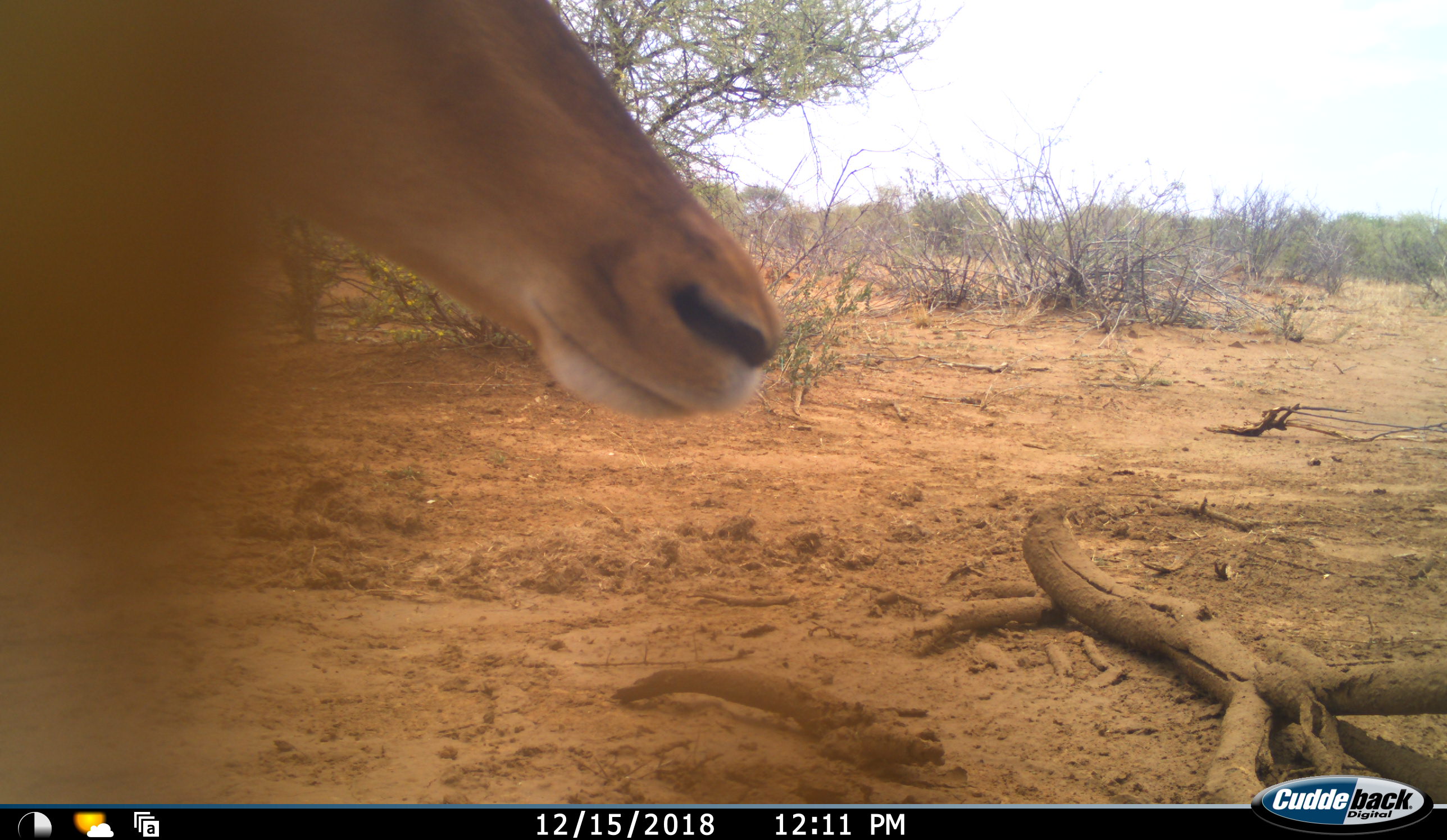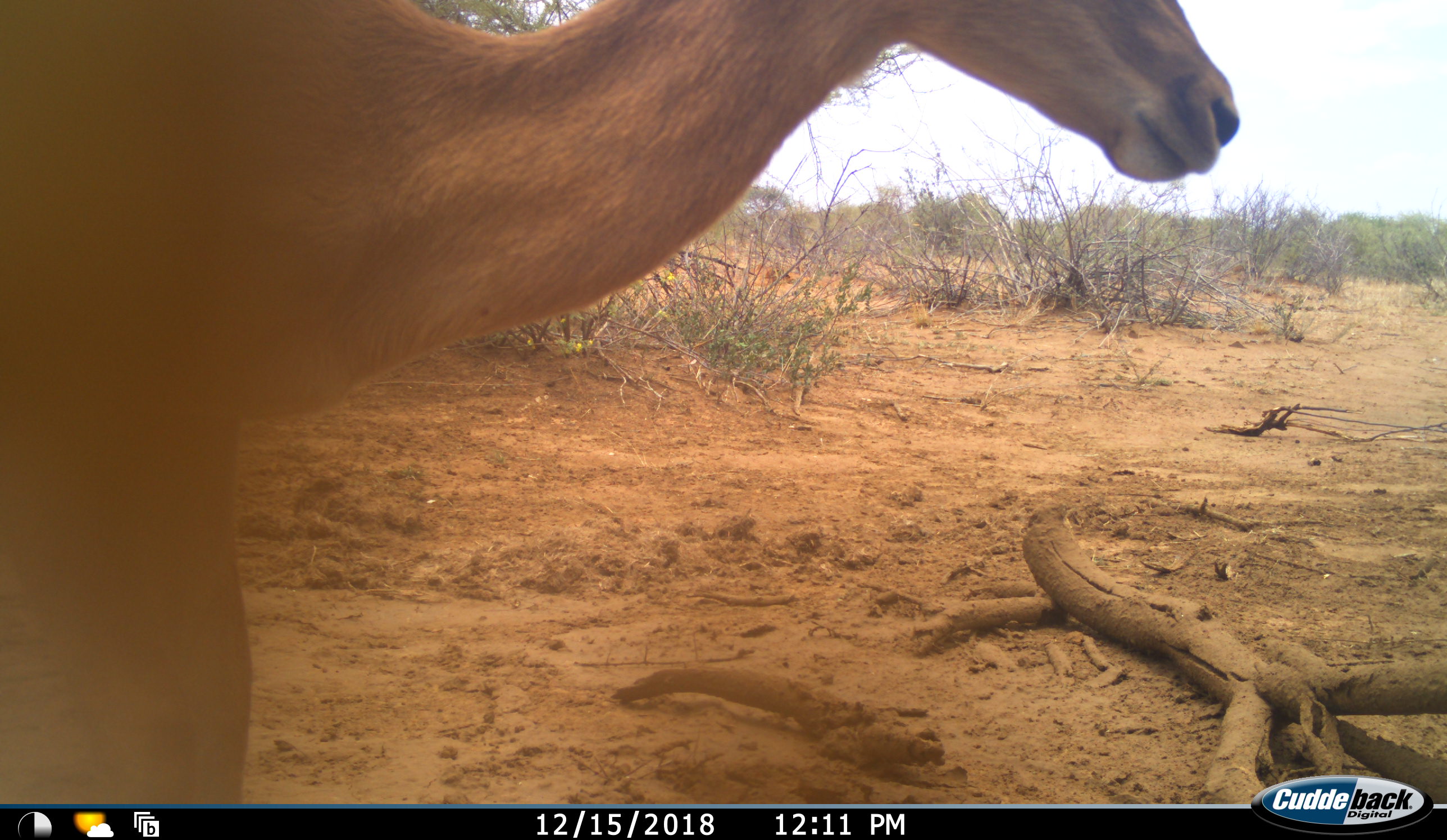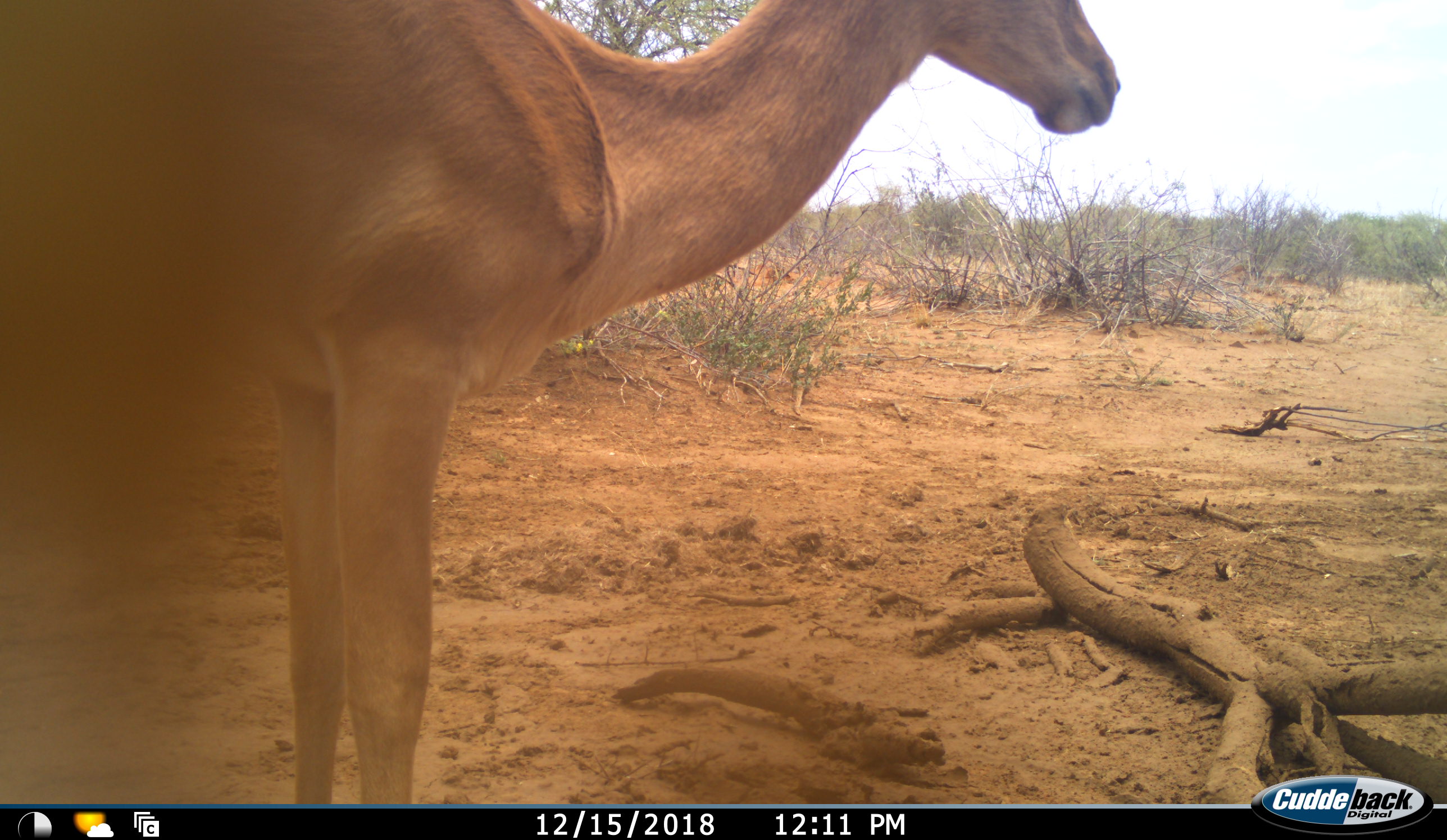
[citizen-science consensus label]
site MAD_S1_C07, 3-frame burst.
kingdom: Animalia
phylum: Chordata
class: Mammalia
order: Artiodactyla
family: Bovidae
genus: Aepyceros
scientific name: Aepyceros melampus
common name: impala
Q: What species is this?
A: Impala (Aepyceros melampus).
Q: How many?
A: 1.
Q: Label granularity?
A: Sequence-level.